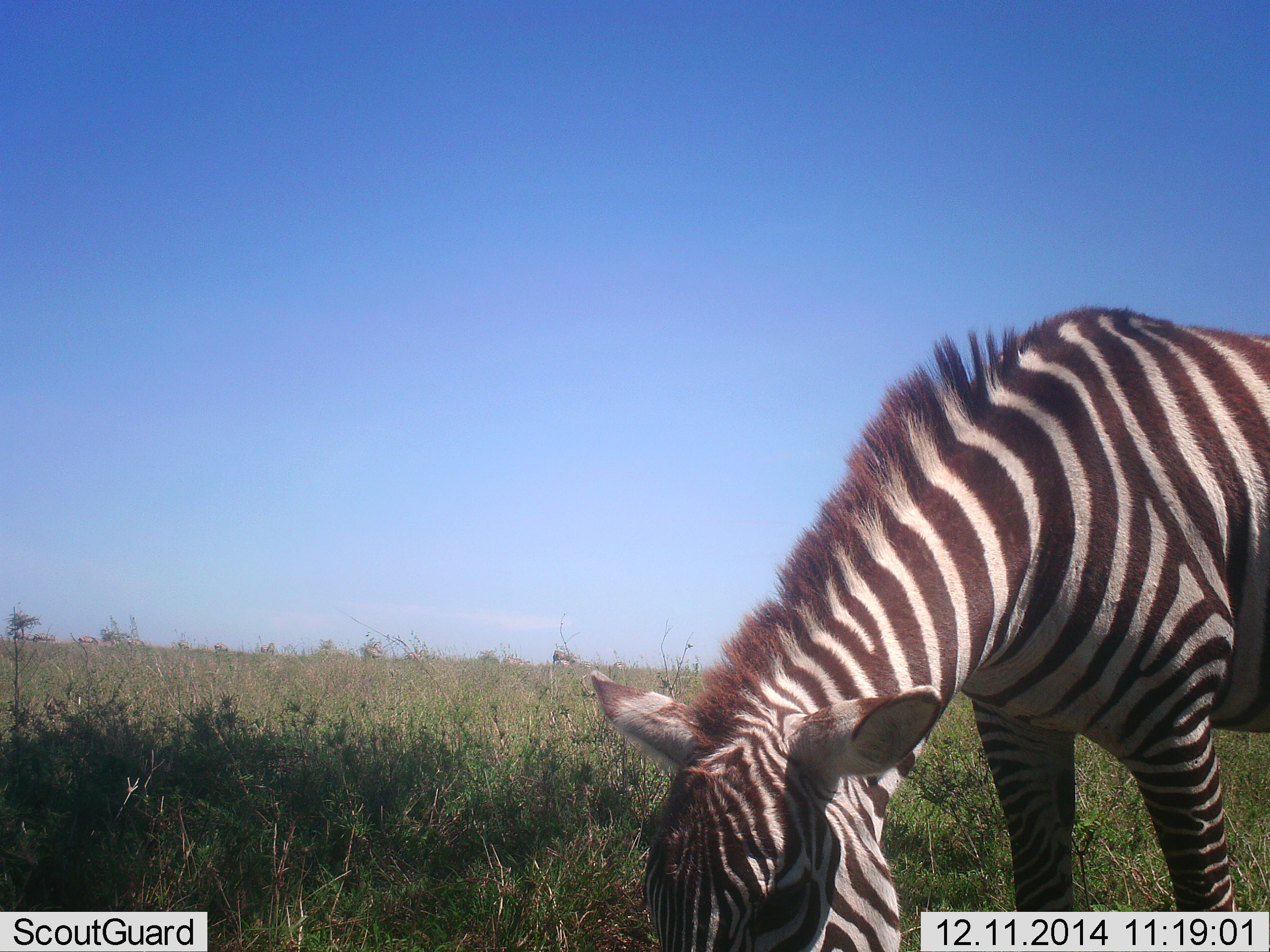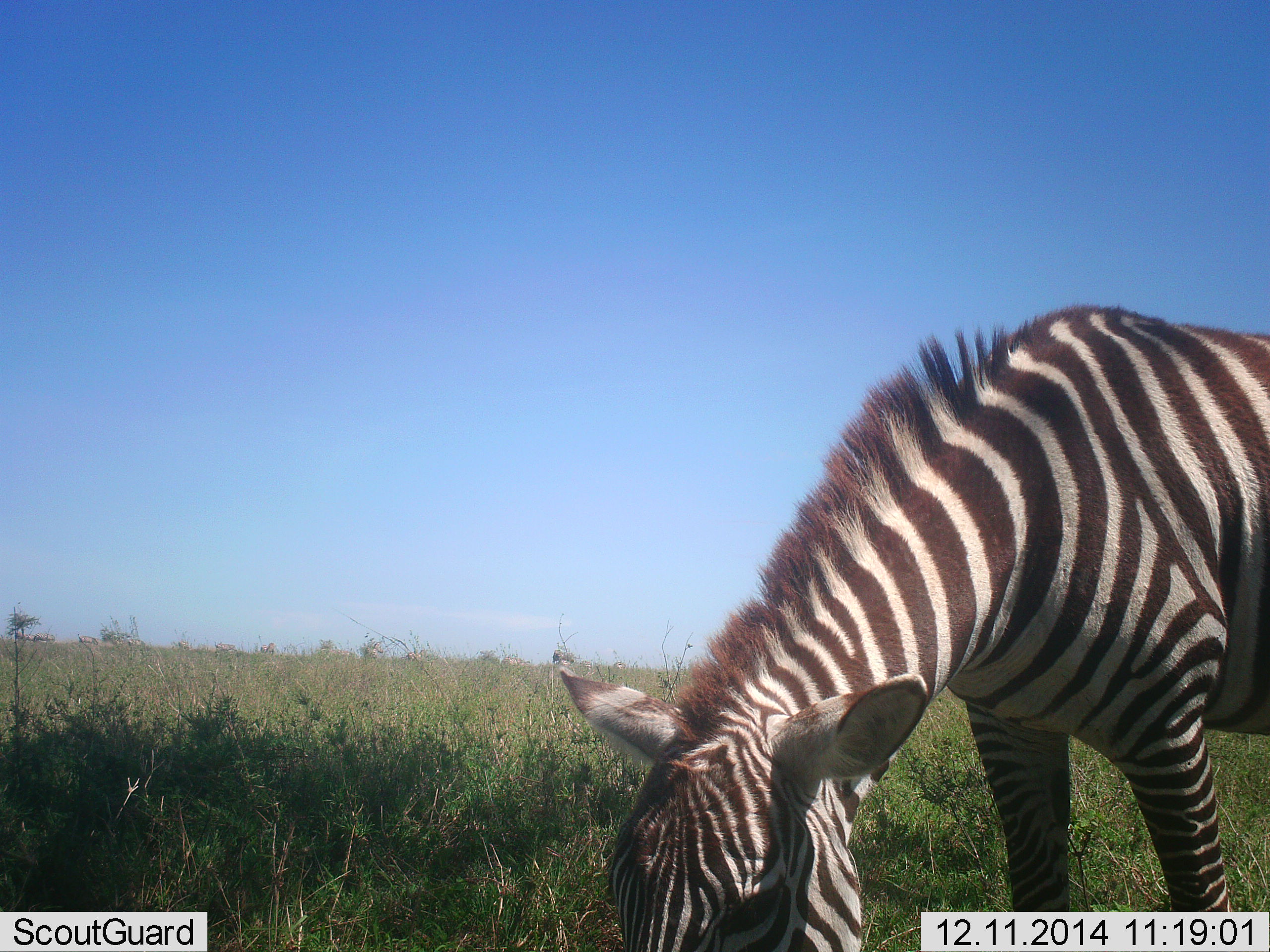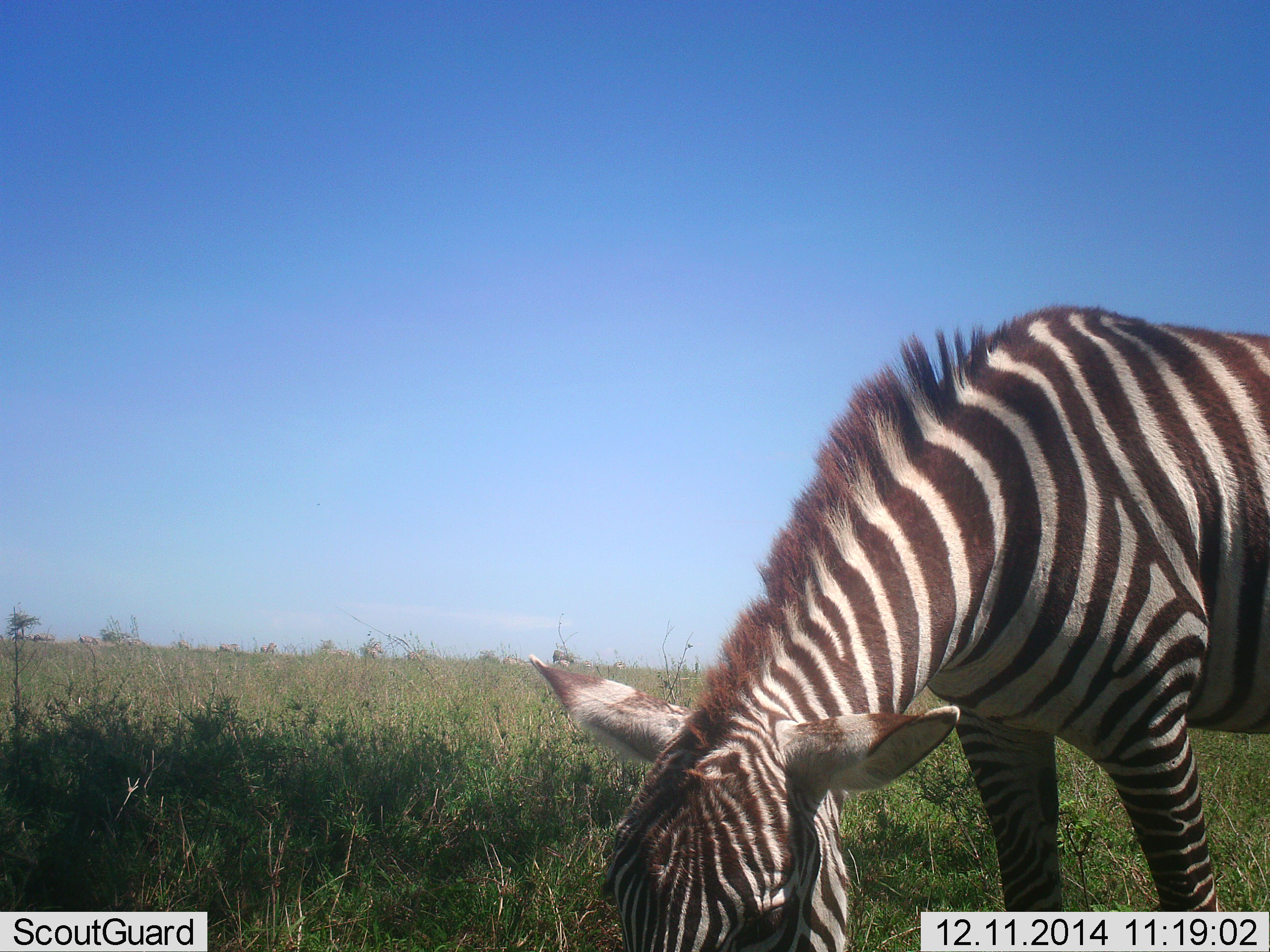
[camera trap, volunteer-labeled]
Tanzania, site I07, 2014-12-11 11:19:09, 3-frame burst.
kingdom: Animalia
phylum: Chordata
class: Mammalia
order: Perissodactyla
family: Equidae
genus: Equus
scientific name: Equus quagga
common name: plains zebra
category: zebra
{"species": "zebra (plains zebra) (Equus quagga)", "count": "1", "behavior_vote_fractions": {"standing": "0%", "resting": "0%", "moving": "0%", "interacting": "0%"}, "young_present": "10%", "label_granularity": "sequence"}